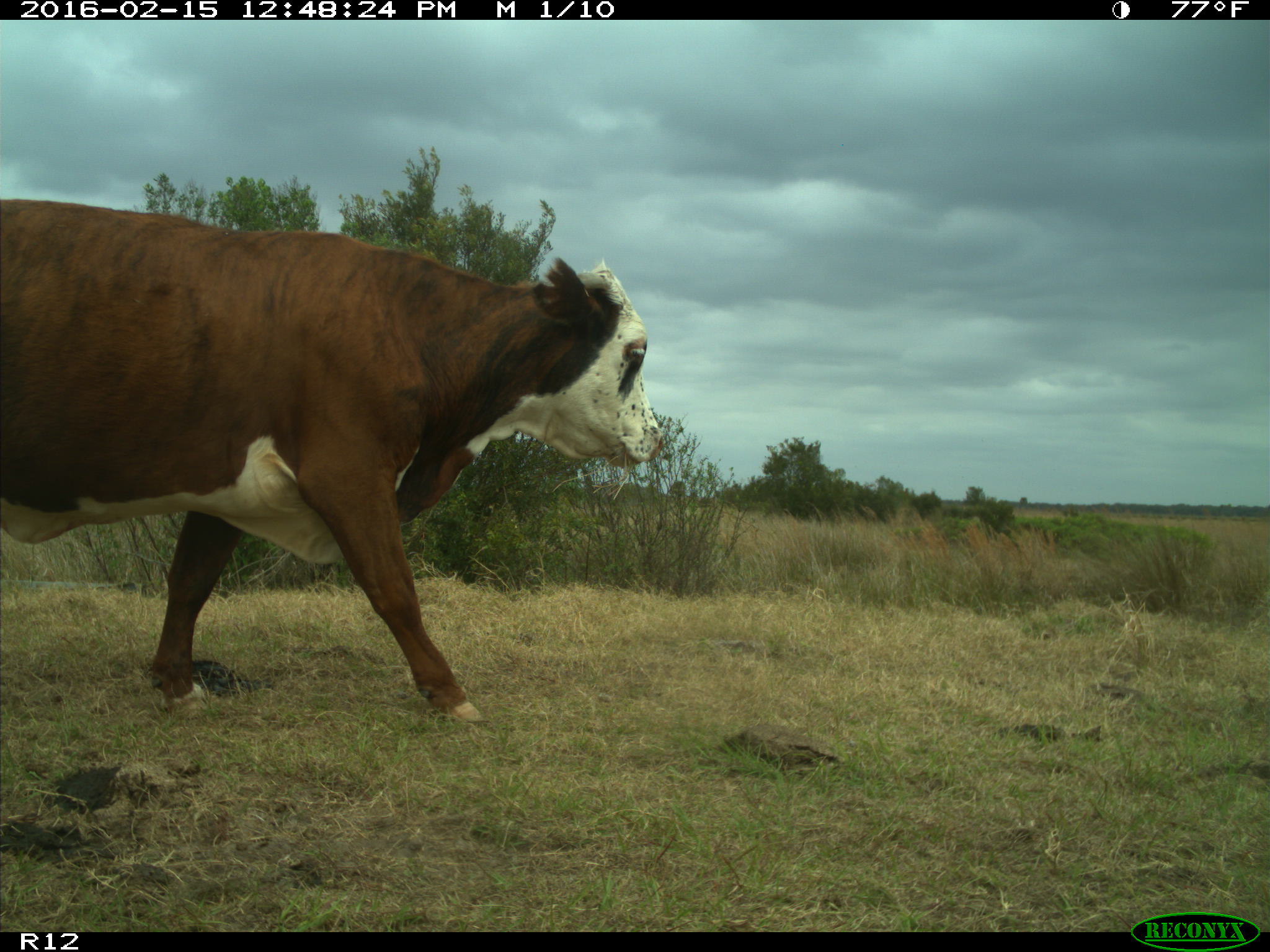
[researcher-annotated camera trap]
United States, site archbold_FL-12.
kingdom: Animalia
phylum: Chordata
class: Mammalia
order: Artiodactyla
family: Bovidae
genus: Bos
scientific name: Bos taurus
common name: domestic cow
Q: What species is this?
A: Bos taurus (domestic cow).